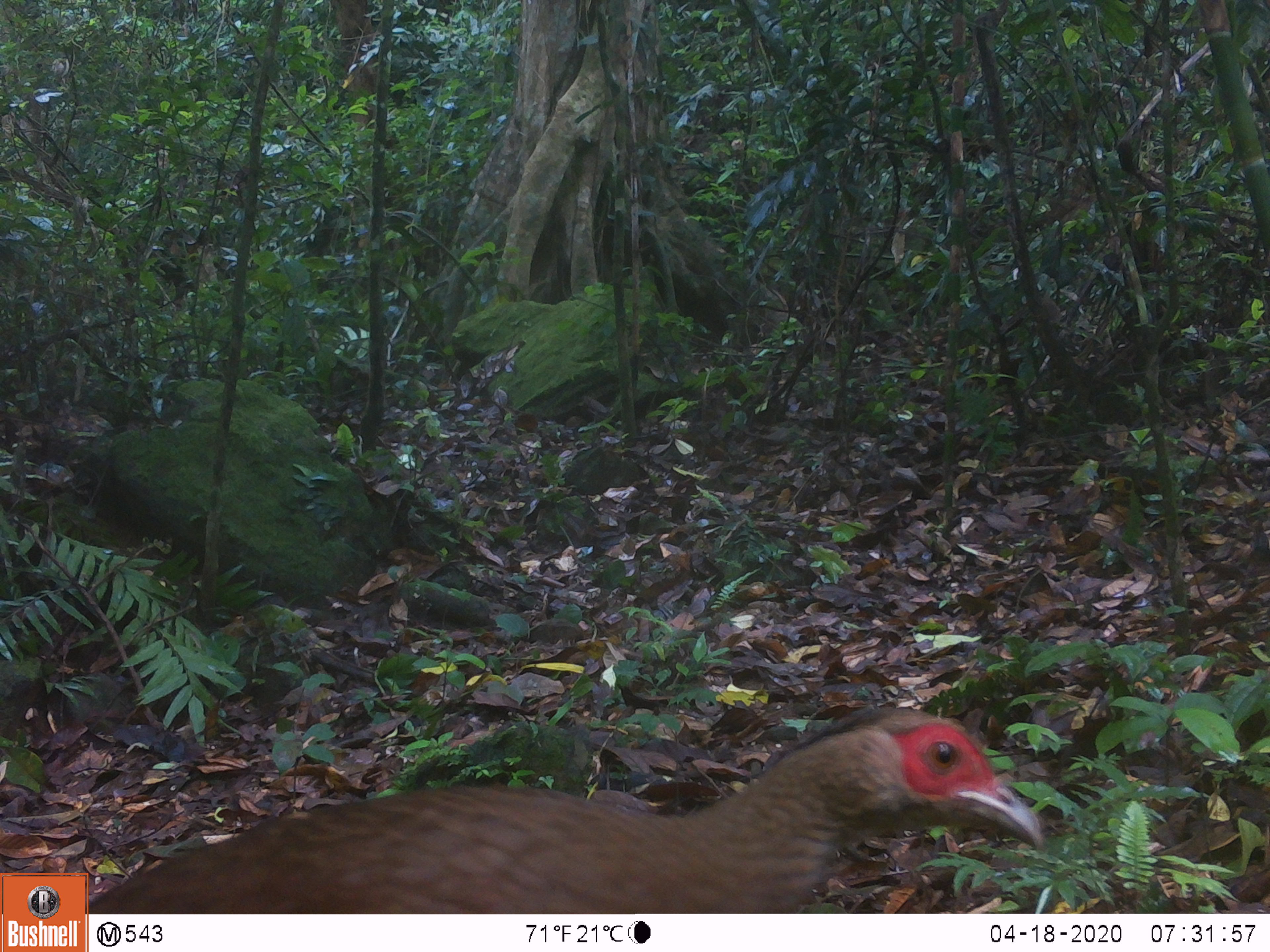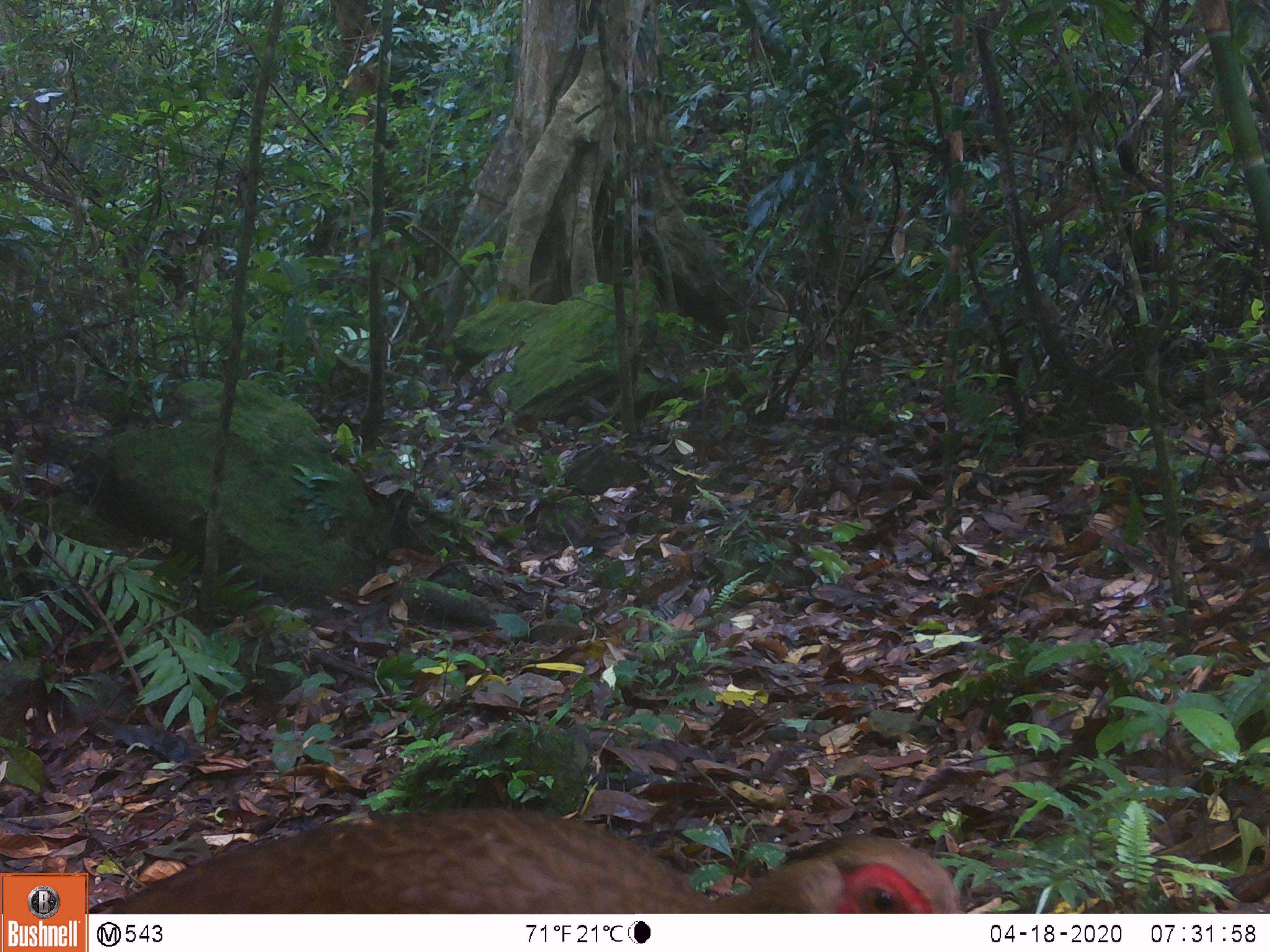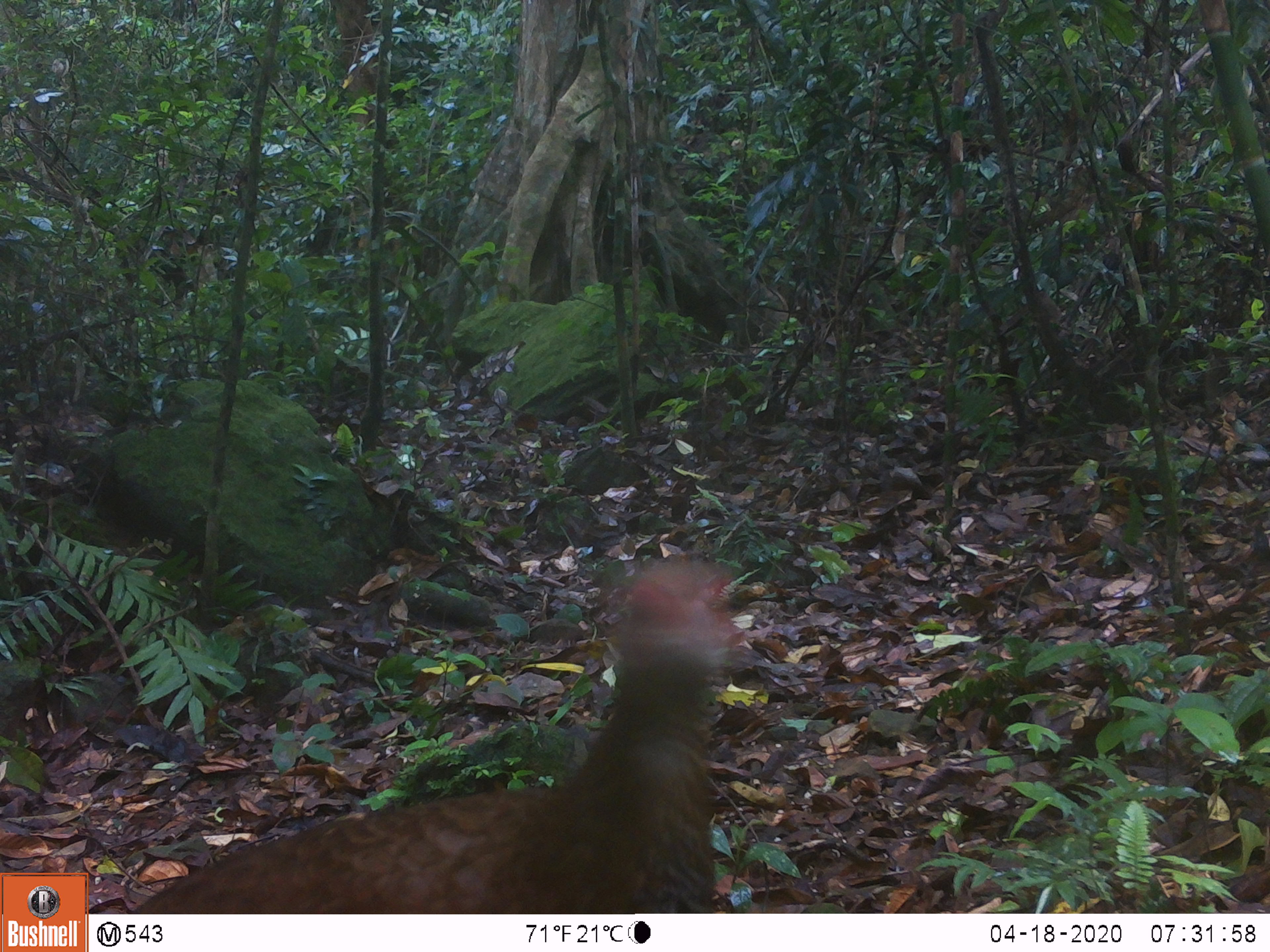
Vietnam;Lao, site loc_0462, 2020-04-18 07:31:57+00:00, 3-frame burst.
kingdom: Animalia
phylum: Chordata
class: Aves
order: Galliformes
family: Phasianidae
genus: Lophura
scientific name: Lophura nycthemera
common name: silver pheasant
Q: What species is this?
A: Silver pheasant (Lophura nycthemera).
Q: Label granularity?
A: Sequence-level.